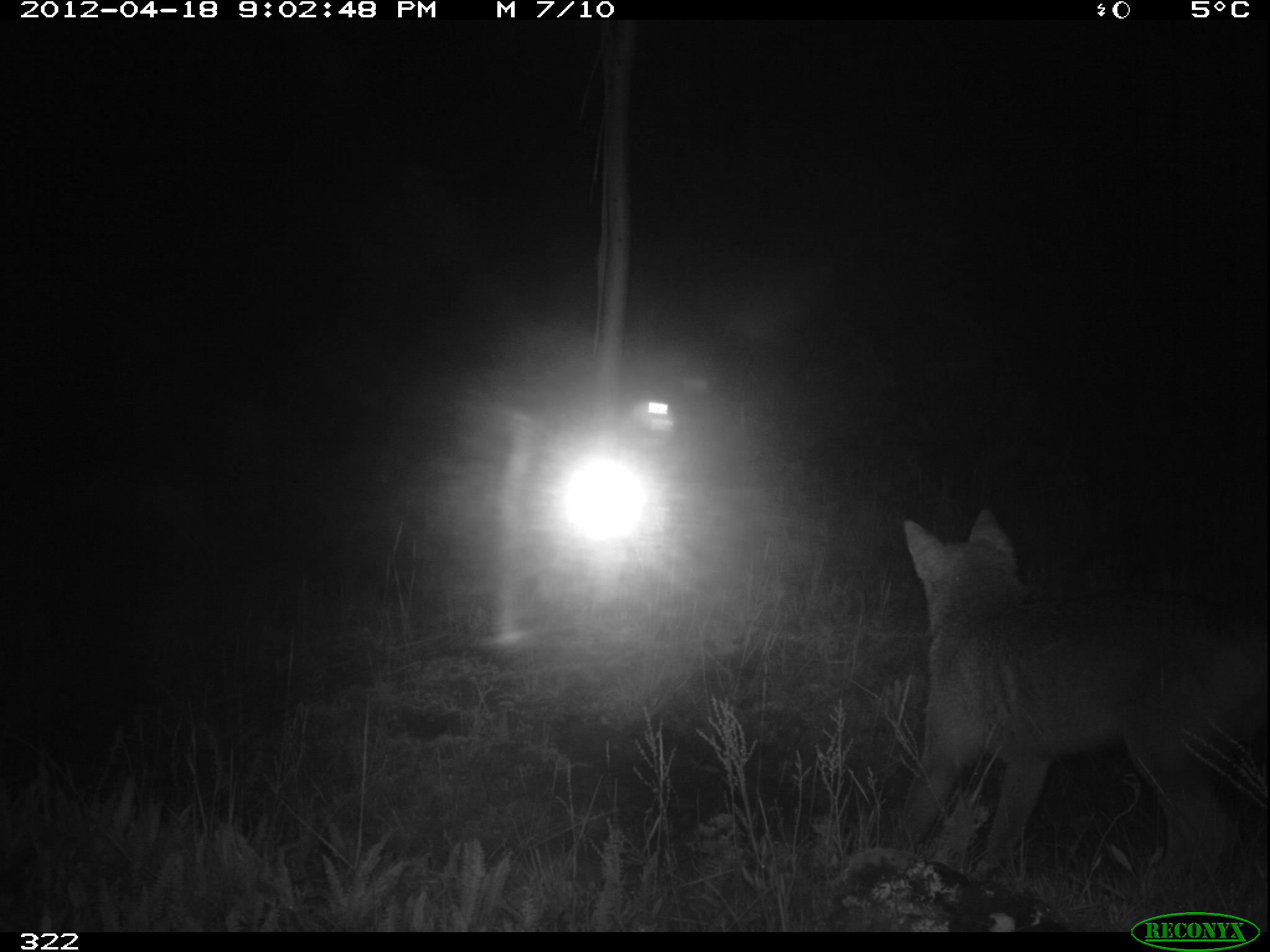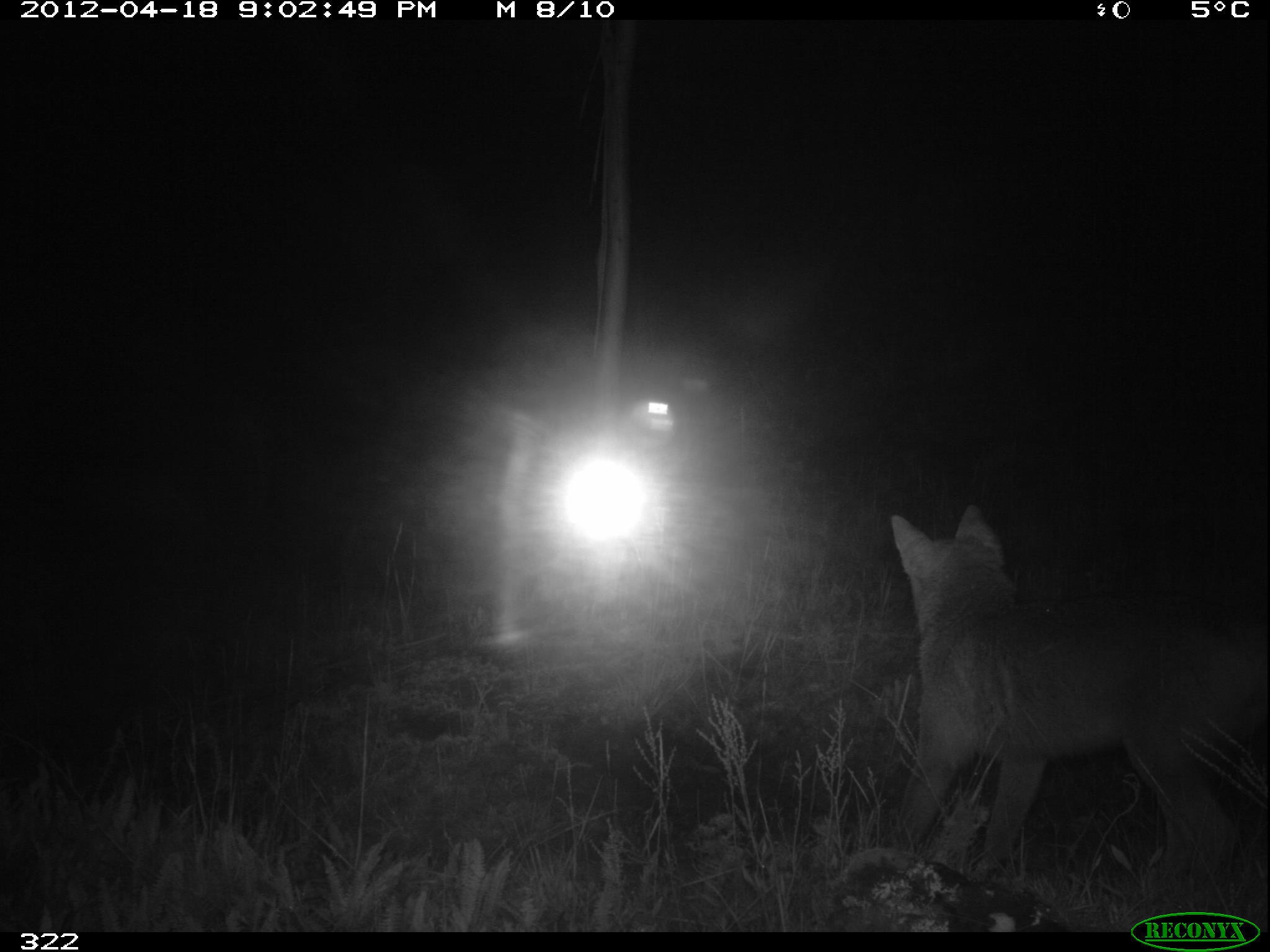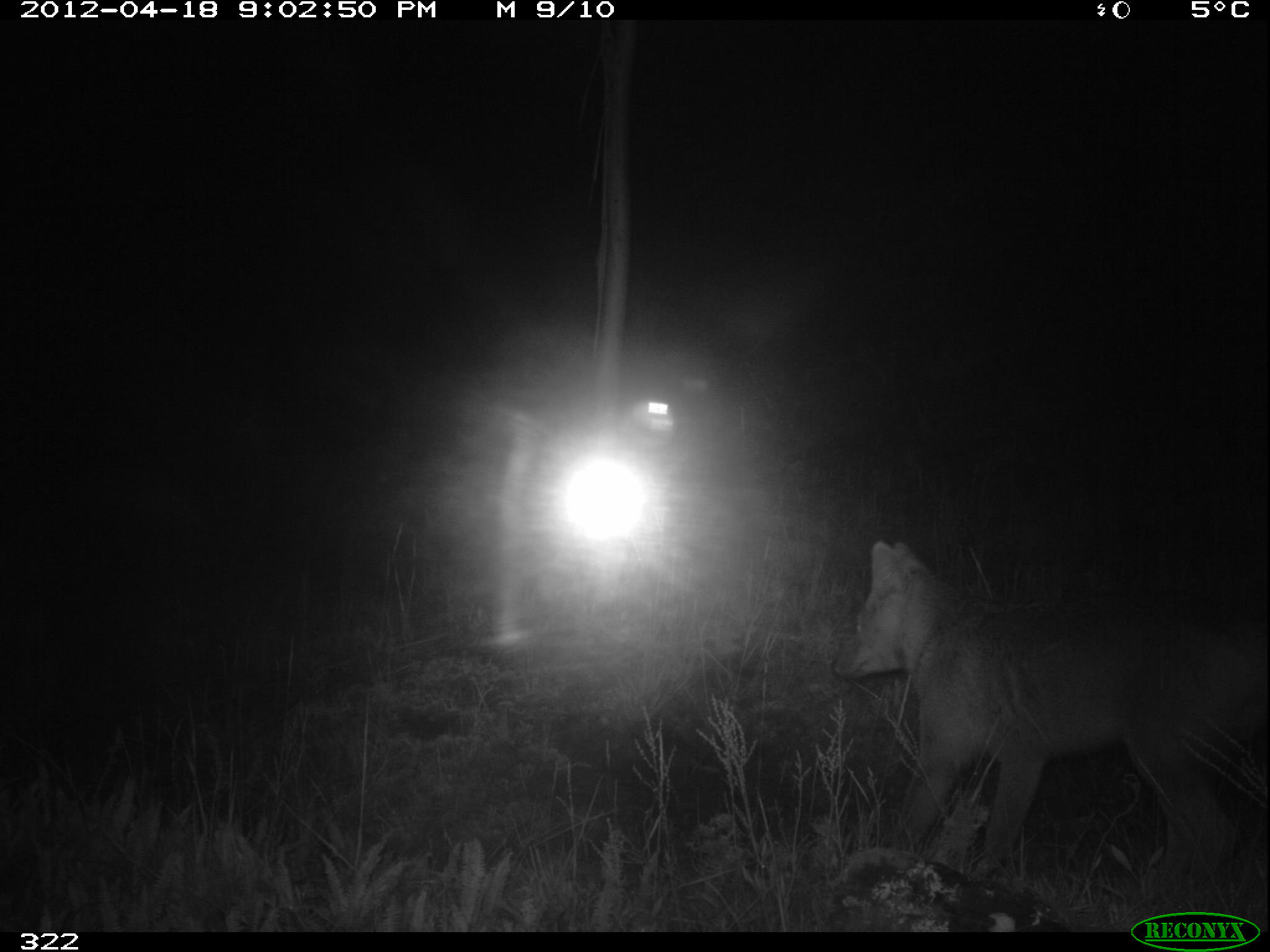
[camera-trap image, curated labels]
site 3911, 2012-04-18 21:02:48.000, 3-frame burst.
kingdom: Animalia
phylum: Chordata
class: Mammalia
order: Carnivora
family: Canidae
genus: Lycalopex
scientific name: Lycalopex culpaeus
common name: culpeo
Lycalopex culpaeus (culpeo).